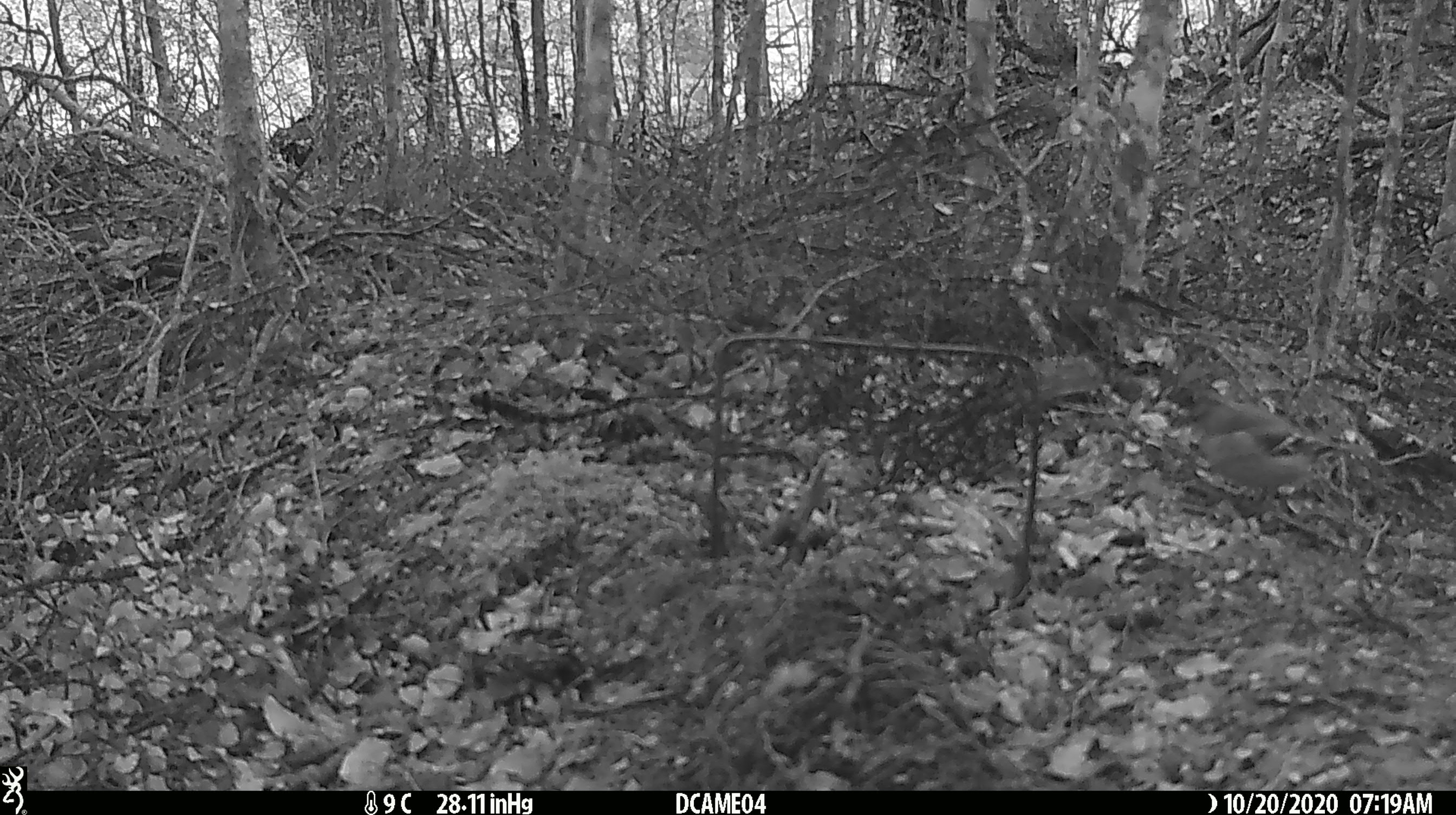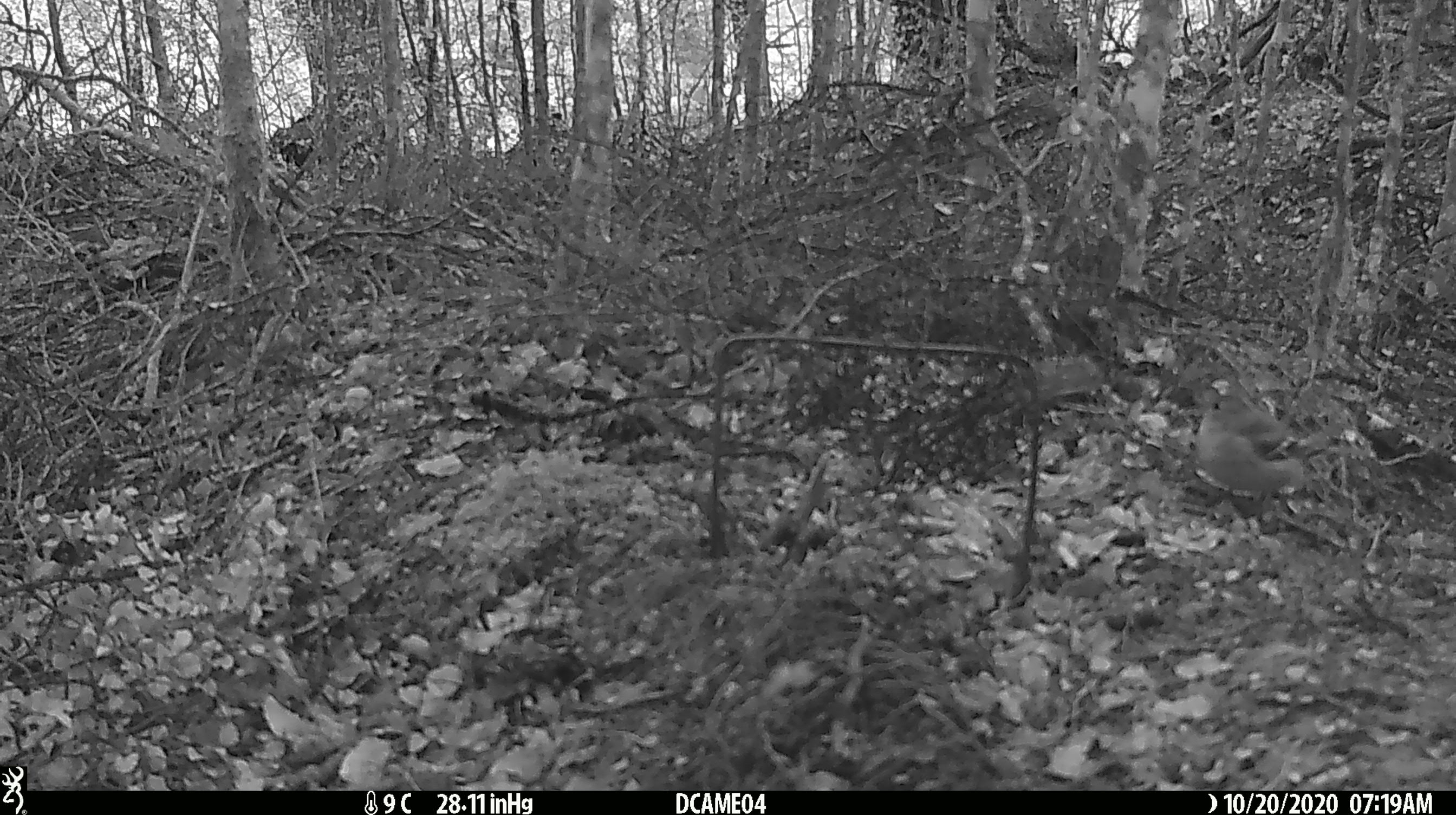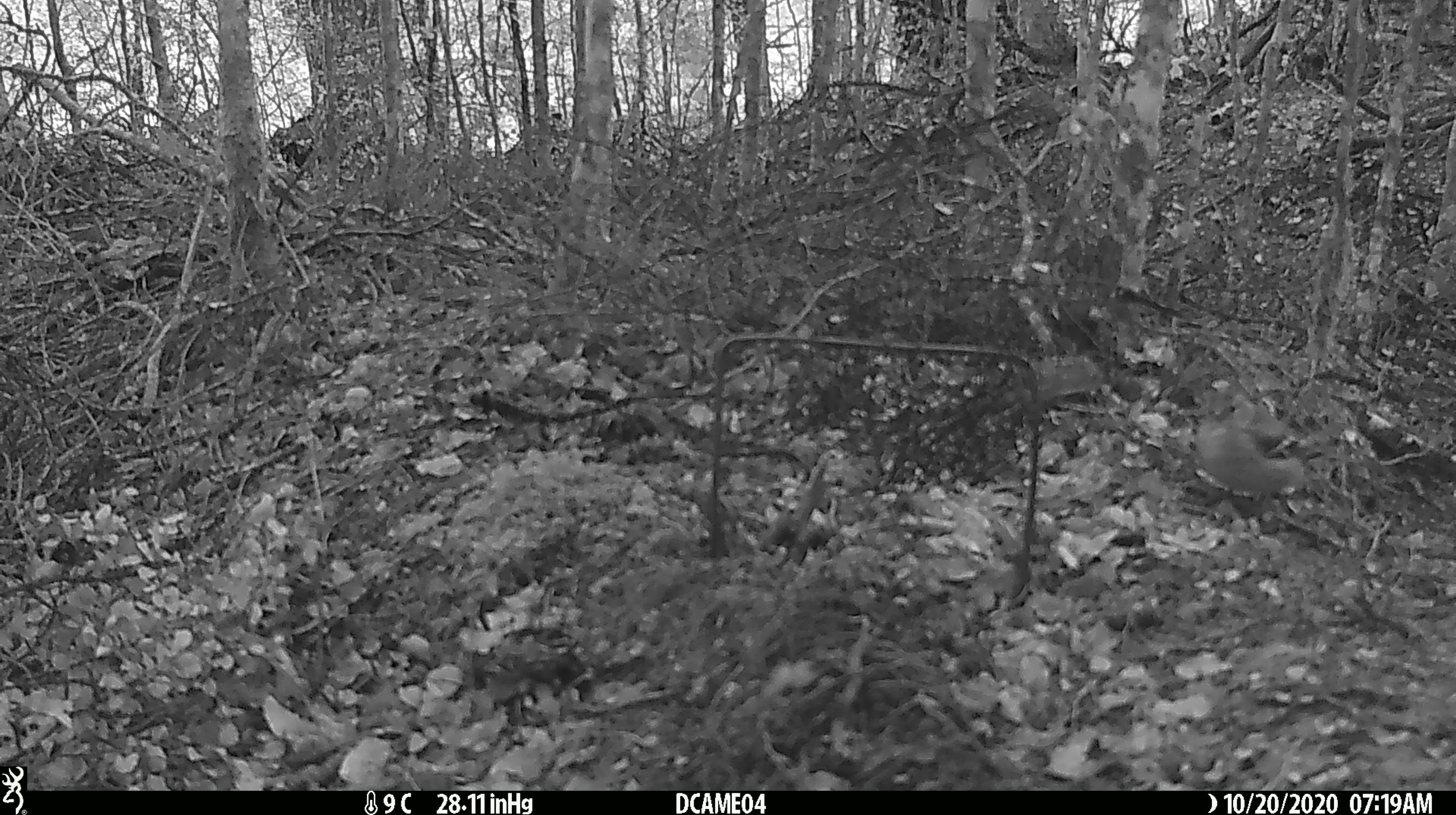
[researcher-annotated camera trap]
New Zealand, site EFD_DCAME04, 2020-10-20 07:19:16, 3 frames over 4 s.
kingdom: Animalia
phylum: Chordata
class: Aves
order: Passeriformes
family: Fringillidae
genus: Fringilla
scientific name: Fringilla coelebs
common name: common chaffinch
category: chaffinch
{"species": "chaffinch (common chaffinch) (Fringilla coelebs)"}